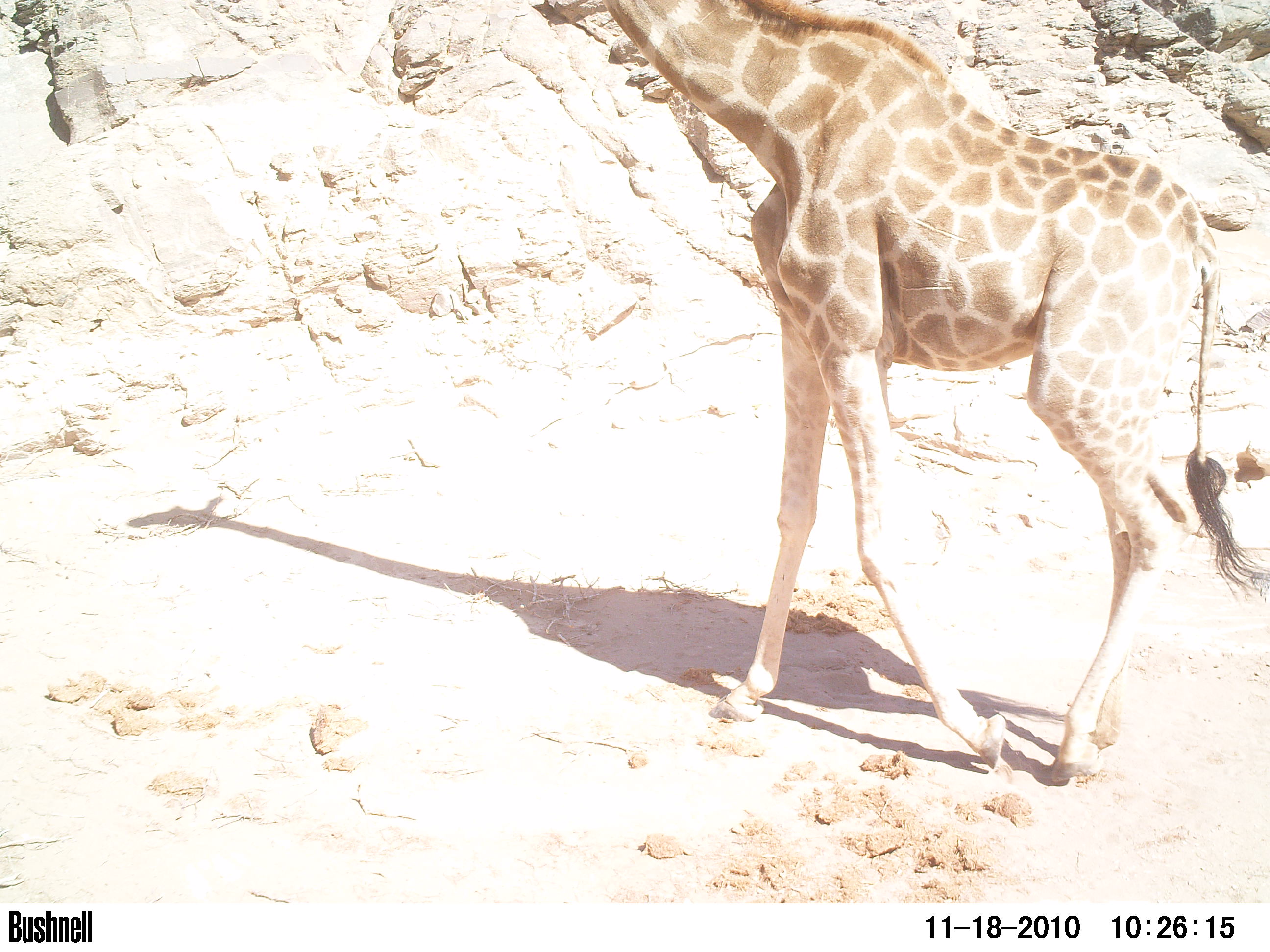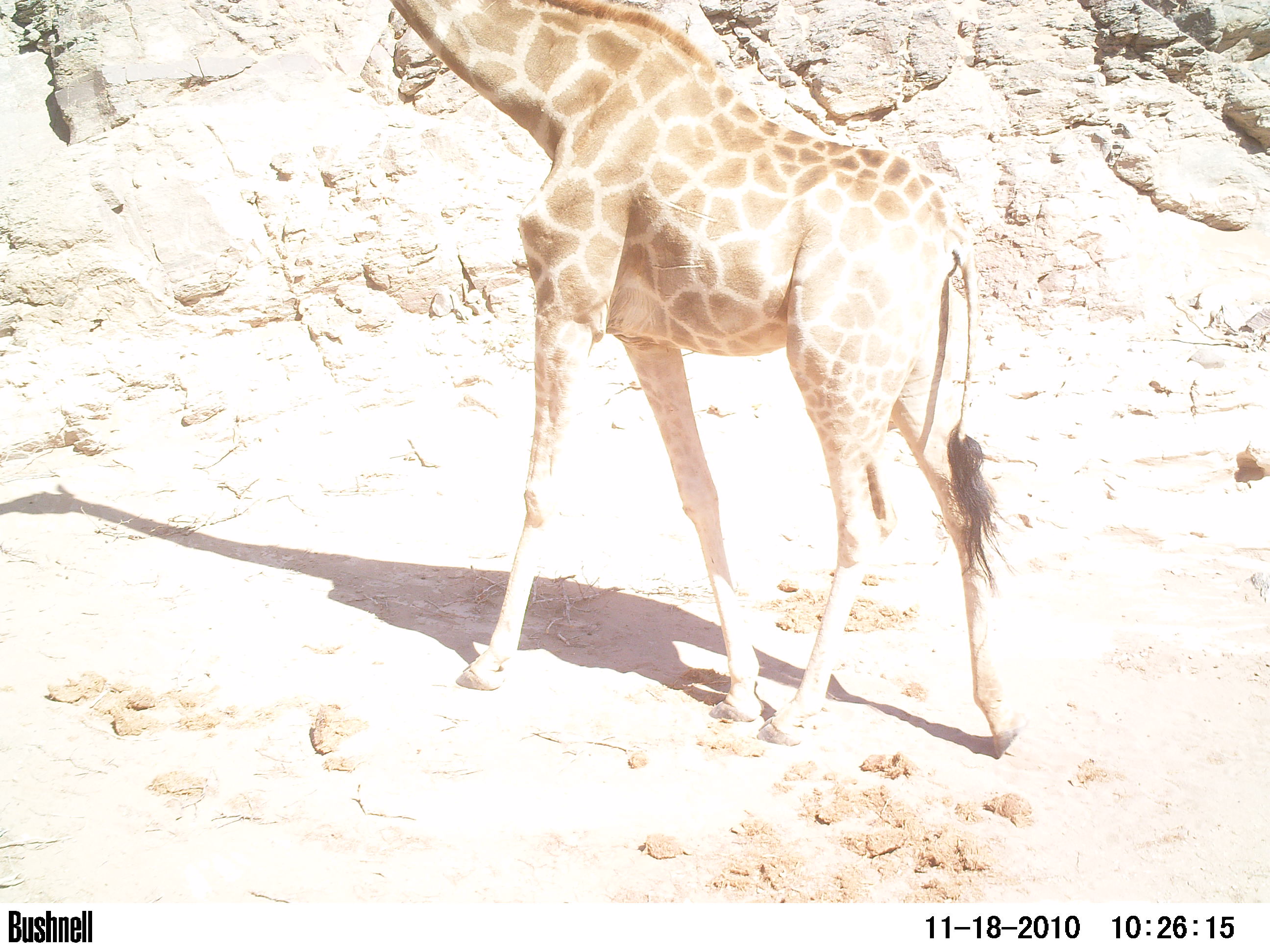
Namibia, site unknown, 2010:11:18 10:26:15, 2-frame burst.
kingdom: Animalia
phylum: Chordata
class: Mammalia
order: Artiodactyla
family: Giraffidae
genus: Giraffa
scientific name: Giraffa camelopardalis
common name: giraffe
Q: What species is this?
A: Giraffa camelopardalis (giraffe).